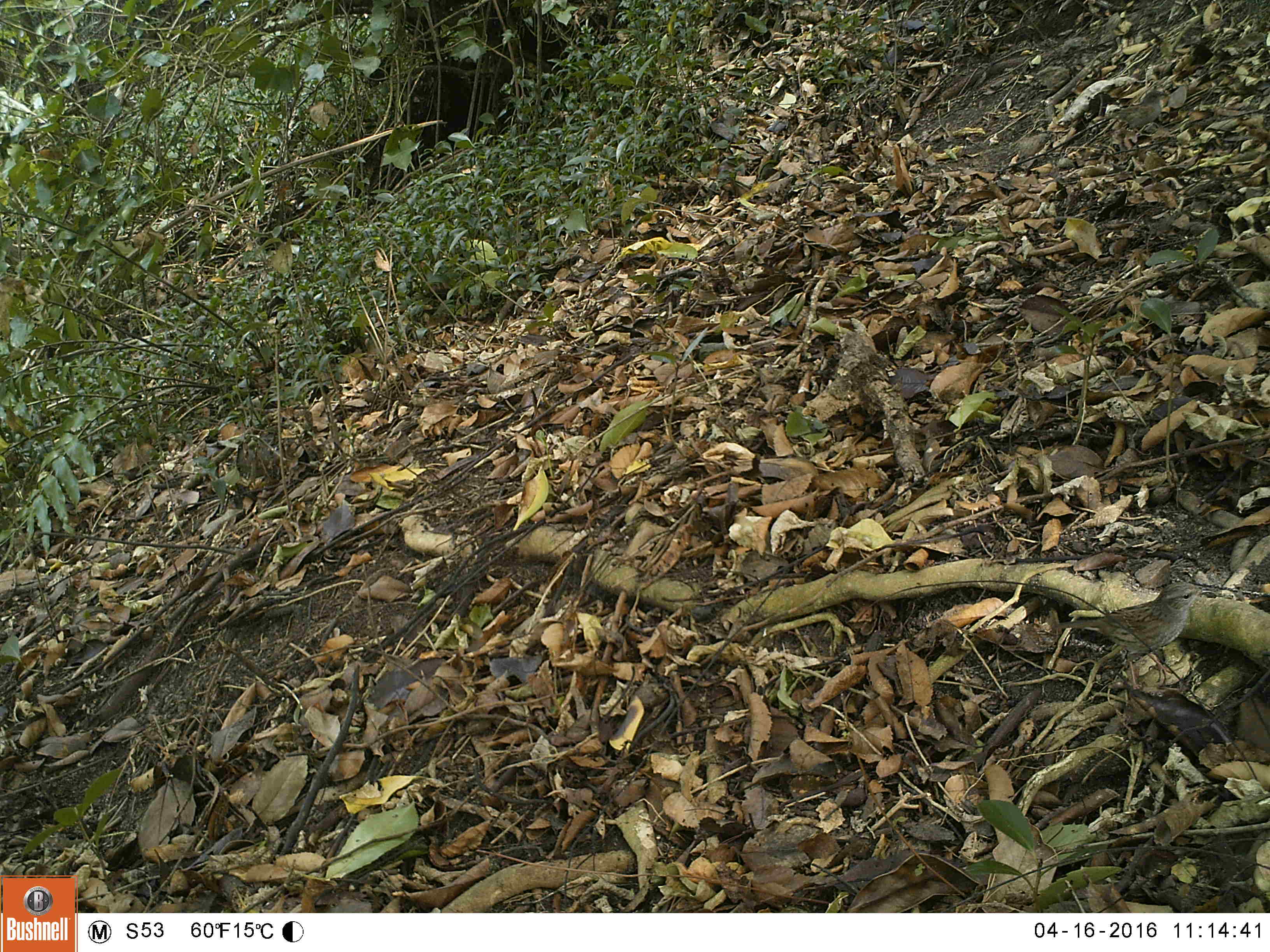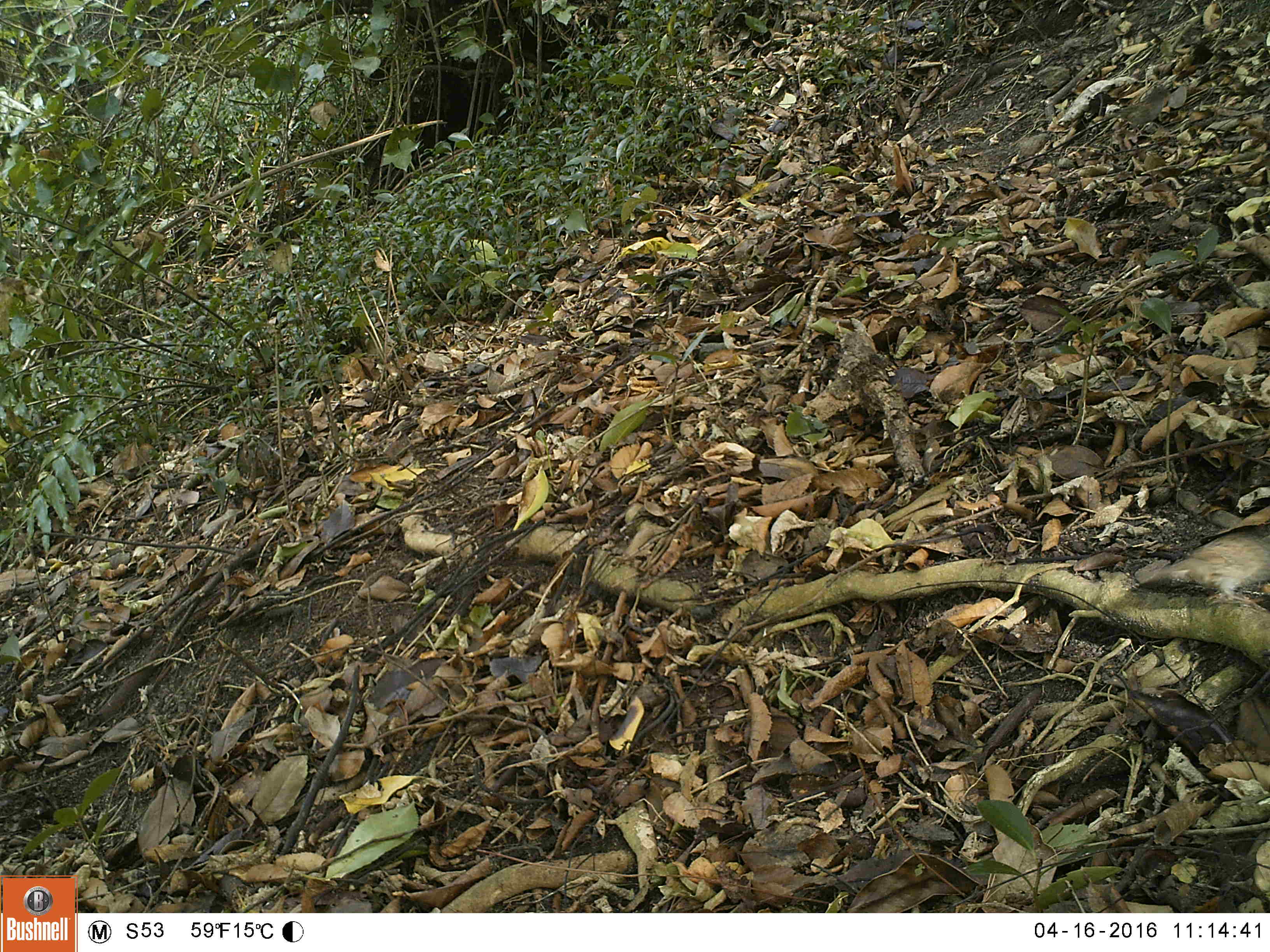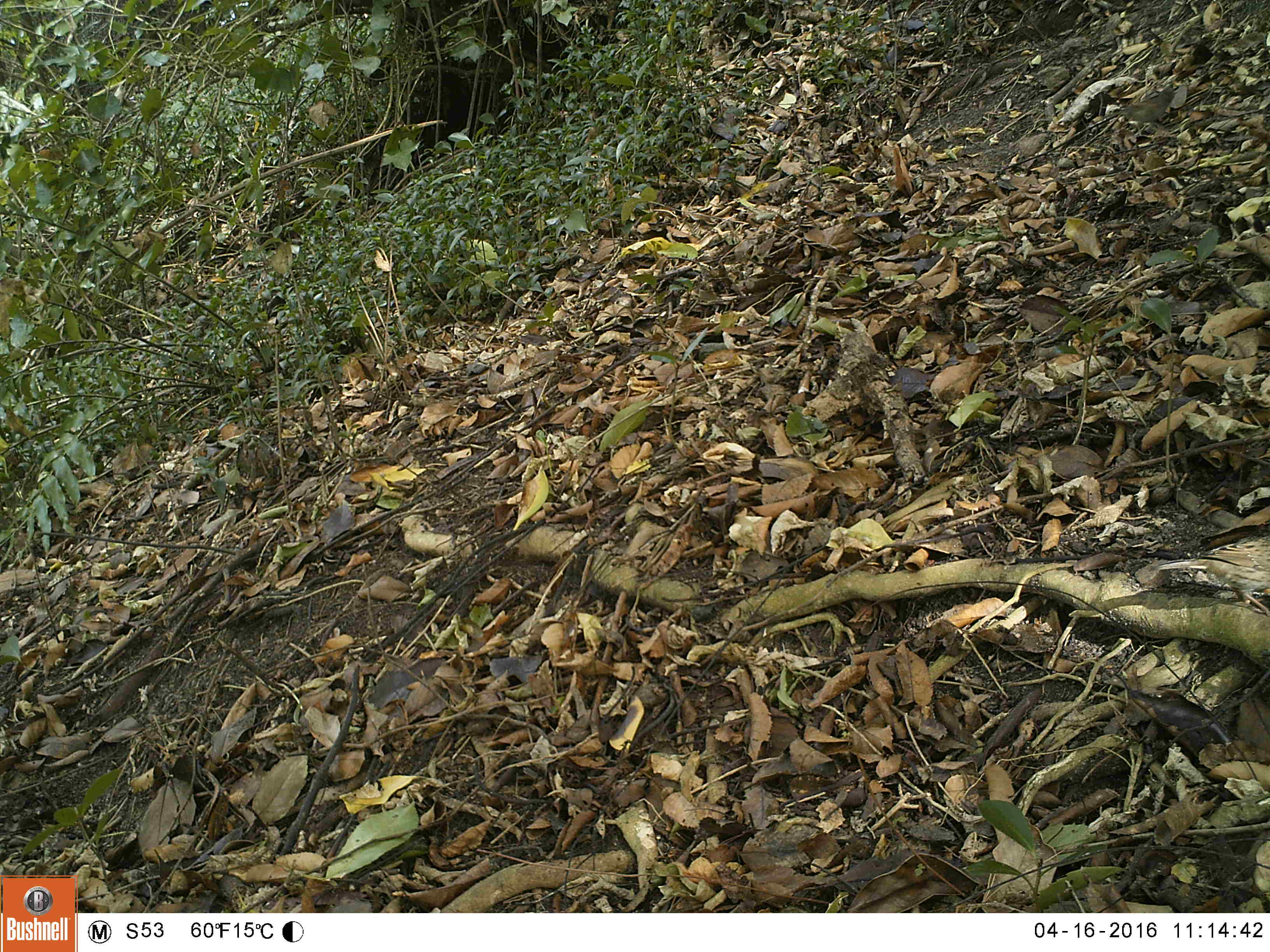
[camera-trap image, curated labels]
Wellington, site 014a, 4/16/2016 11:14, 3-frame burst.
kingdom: Animalia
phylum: Chordata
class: Aves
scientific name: Aves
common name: bird